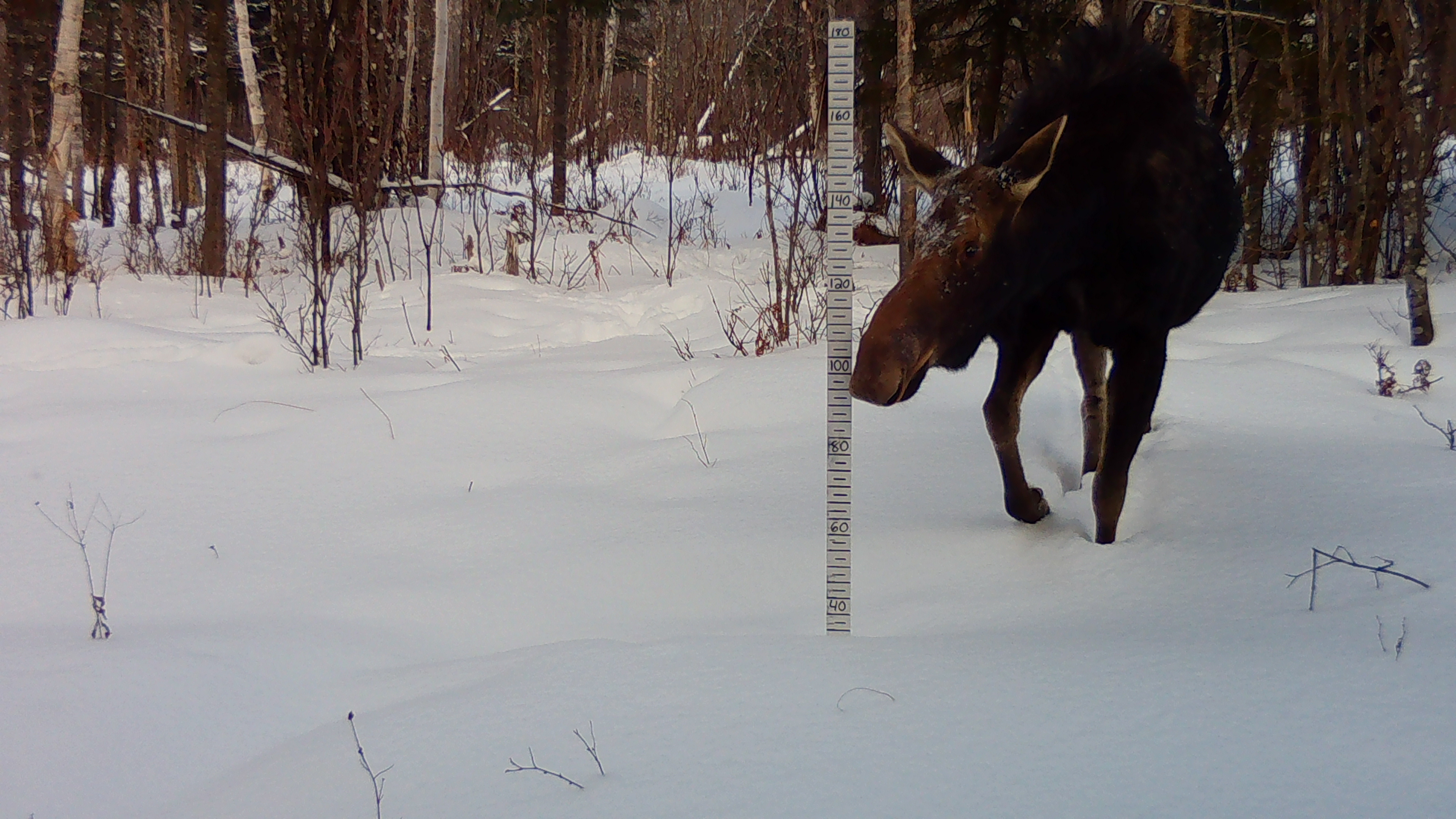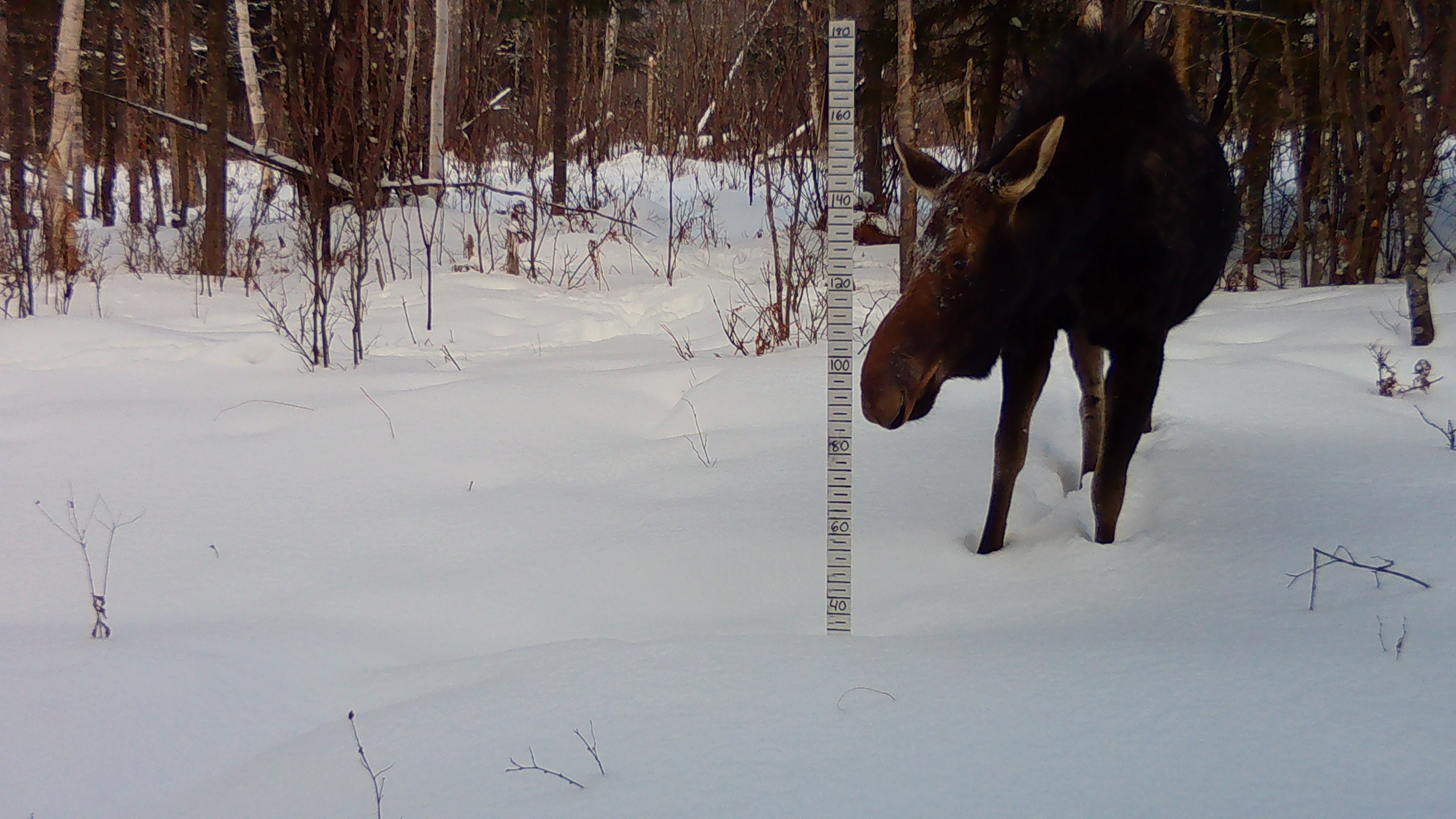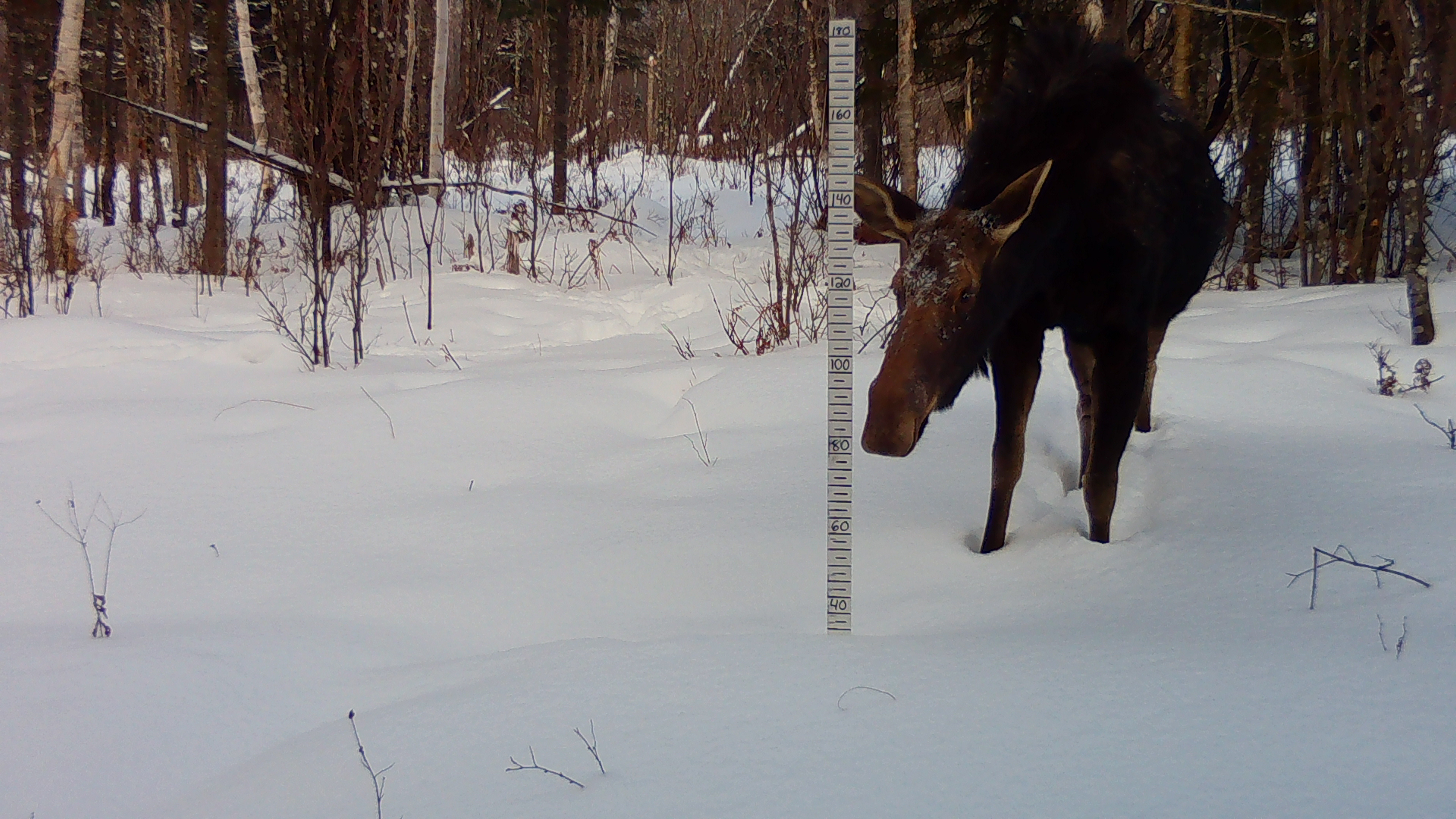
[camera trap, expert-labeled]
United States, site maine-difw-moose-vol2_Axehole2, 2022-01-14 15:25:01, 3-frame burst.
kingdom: Animalia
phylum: Chordata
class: Mammalia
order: Artiodactyla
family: Cervidae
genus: Alces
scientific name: Alces alces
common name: moose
Moose (Alces alces).